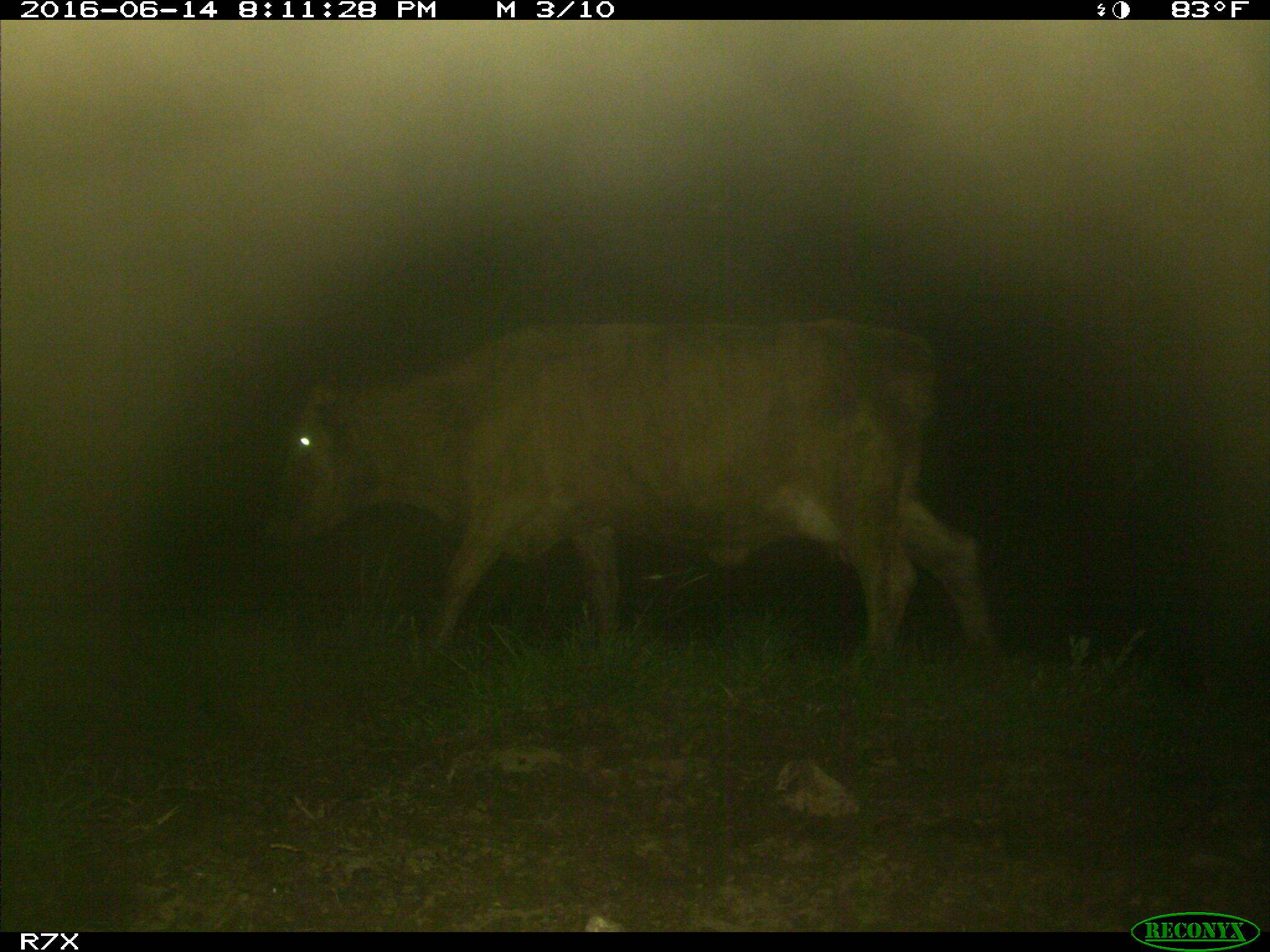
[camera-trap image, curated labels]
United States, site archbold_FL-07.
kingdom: Animalia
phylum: Chordata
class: Mammalia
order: Artiodactyla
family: Bovidae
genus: Bos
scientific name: Bos taurus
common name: domestic cow